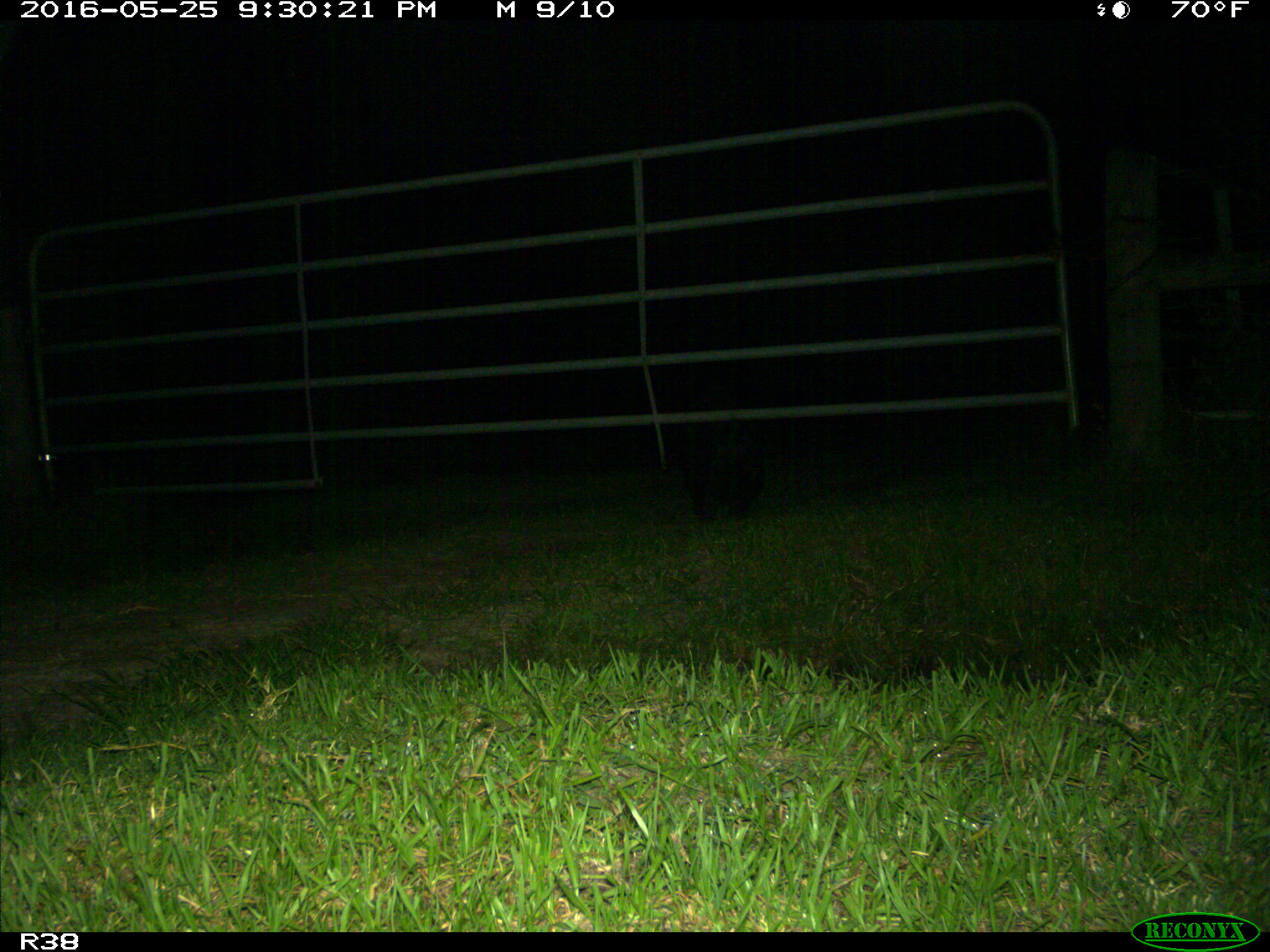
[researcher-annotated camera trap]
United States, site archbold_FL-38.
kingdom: Animalia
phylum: Chordata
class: Mammalia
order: Artiodactyla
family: Suidae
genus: Sus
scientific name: Sus scrofa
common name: wild boar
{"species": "Sus scrofa (wild boar)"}